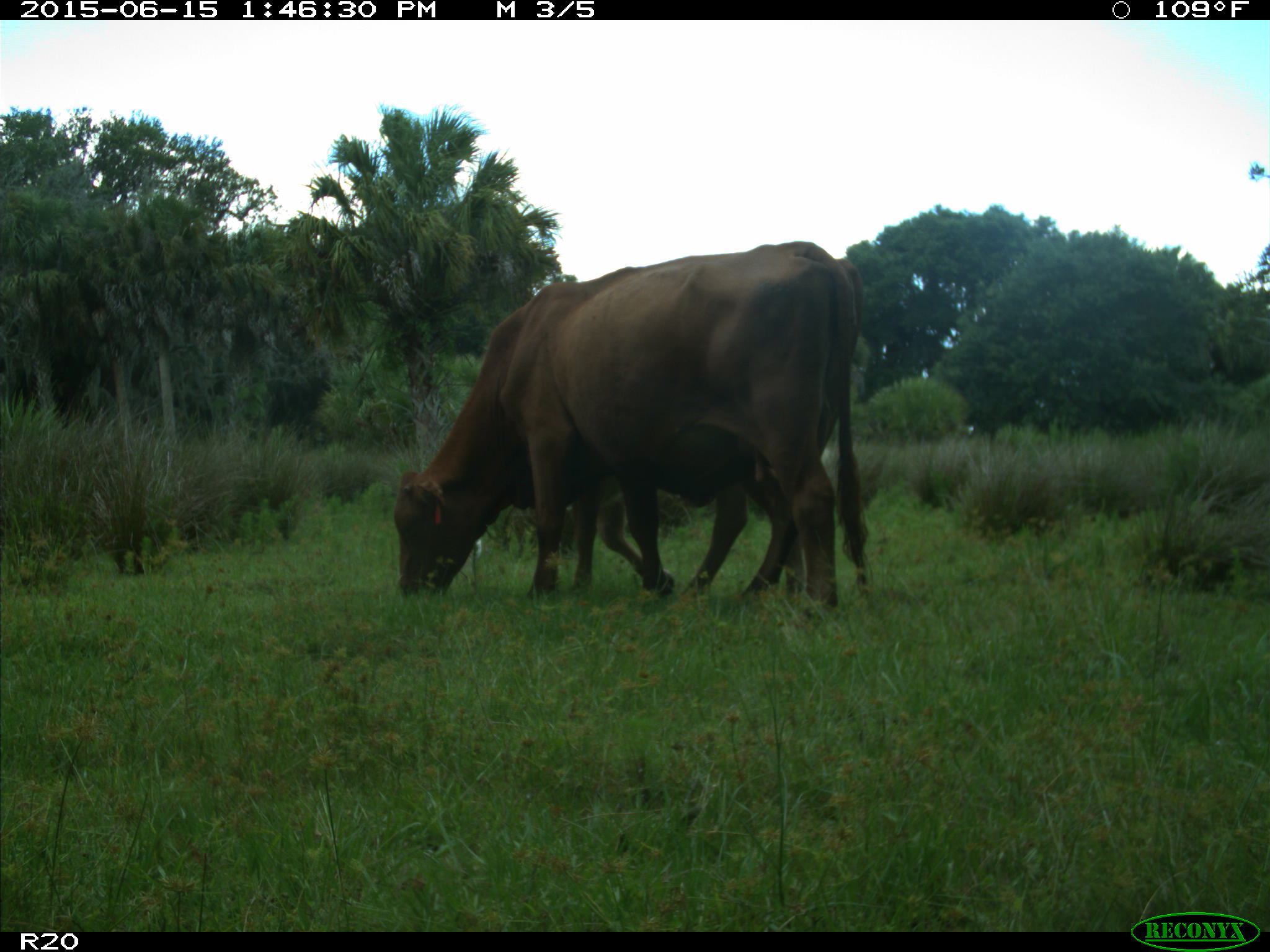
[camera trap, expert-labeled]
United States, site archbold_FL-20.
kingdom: Animalia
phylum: Chordata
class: Mammalia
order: Artiodactyla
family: Bovidae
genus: Bos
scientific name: Bos taurus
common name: domestic cow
Bos taurus (domestic cow).